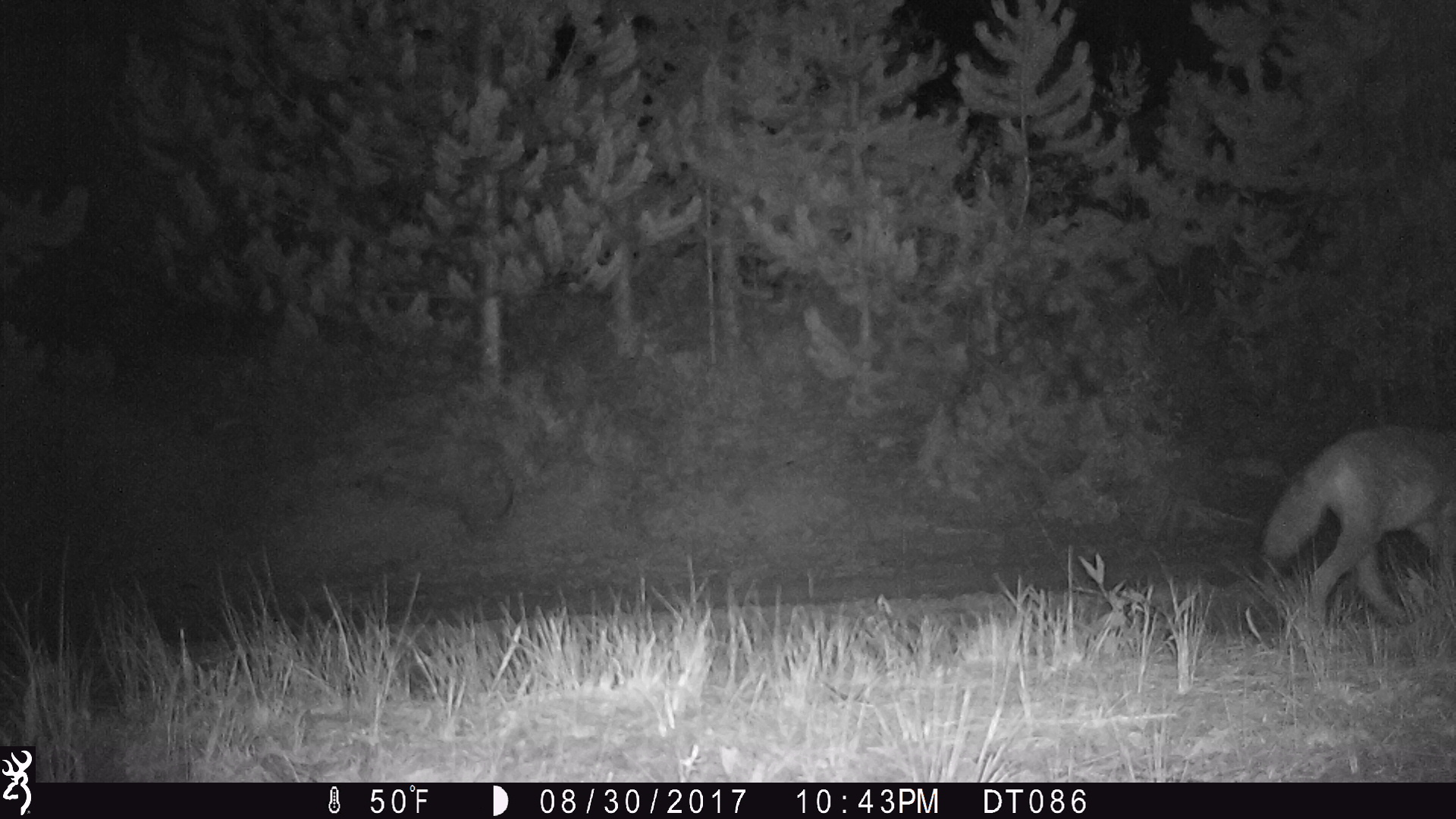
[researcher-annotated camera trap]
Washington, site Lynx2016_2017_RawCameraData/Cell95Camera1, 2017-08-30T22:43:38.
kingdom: Animalia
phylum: Chordata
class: Mammalia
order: Carnivora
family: Canidae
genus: Canis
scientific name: Canis latrans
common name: coyote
Canis latrans (coyote). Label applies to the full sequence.